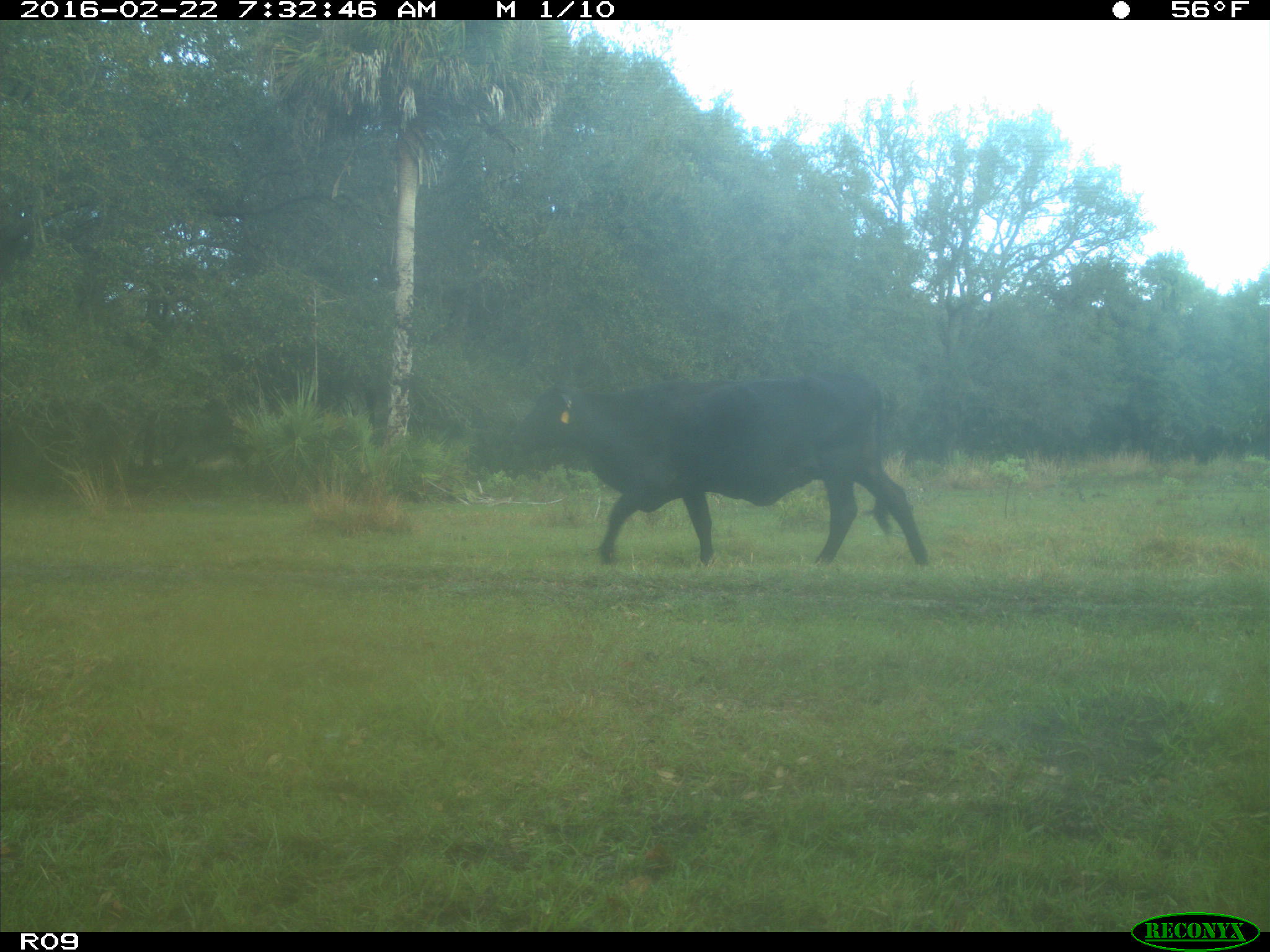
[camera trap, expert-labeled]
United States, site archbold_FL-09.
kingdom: Animalia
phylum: Chordata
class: Mammalia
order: Artiodactyla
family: Bovidae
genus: Bos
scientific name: Bos taurus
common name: domestic cow